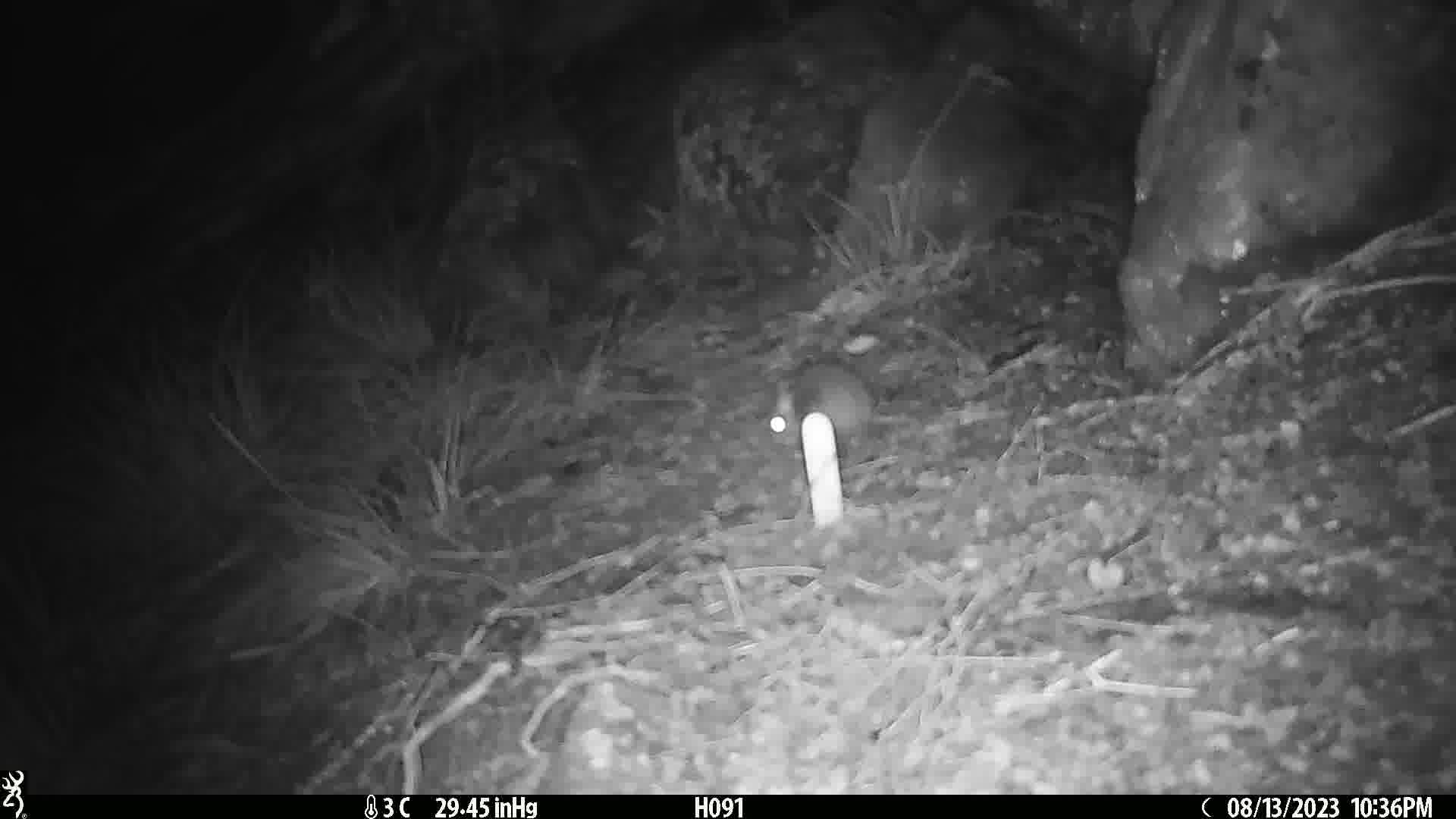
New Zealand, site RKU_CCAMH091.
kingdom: Animalia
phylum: Chordata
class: Mammalia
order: Rodentia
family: Muridae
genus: Rattus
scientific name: Rattus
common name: rat